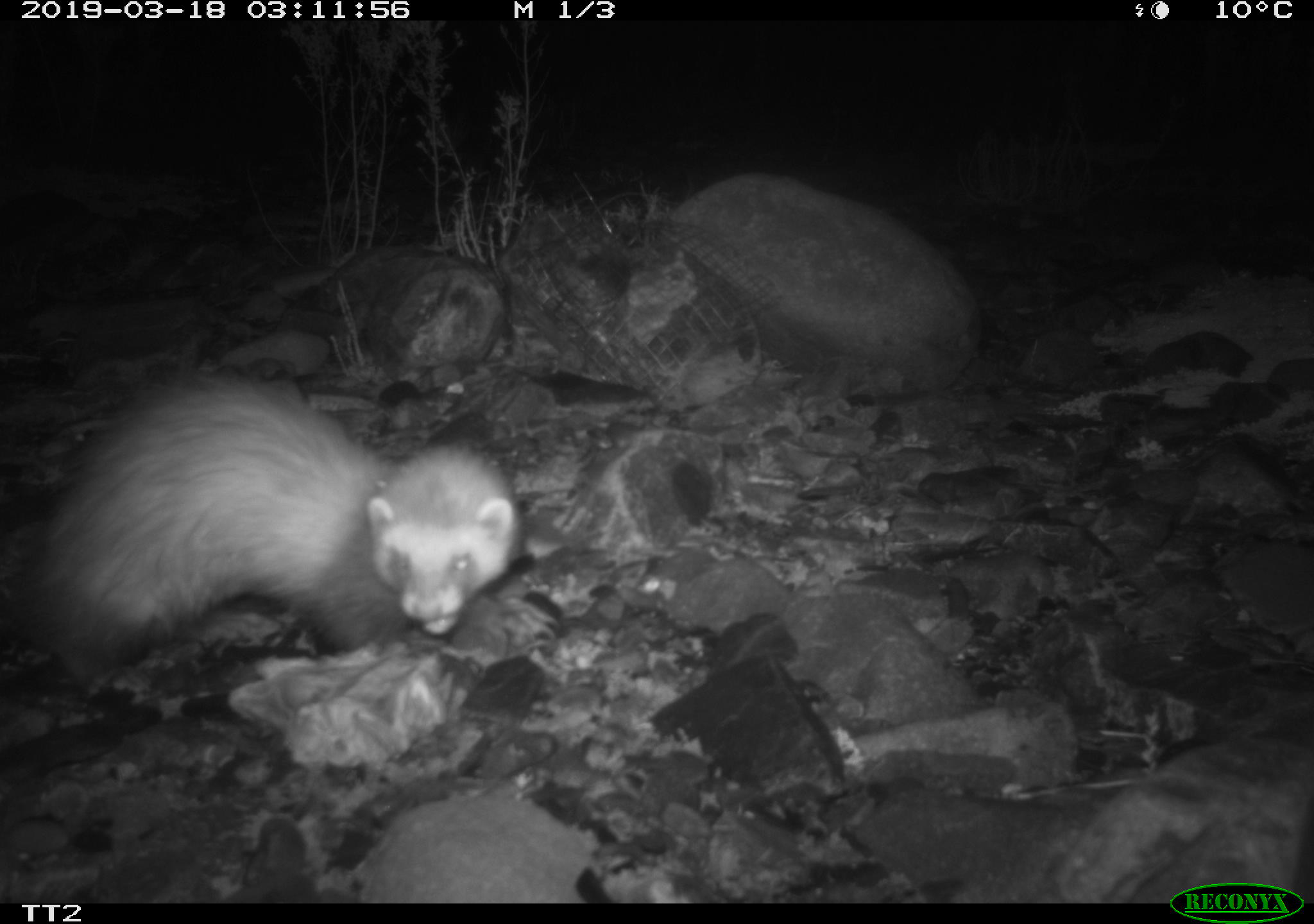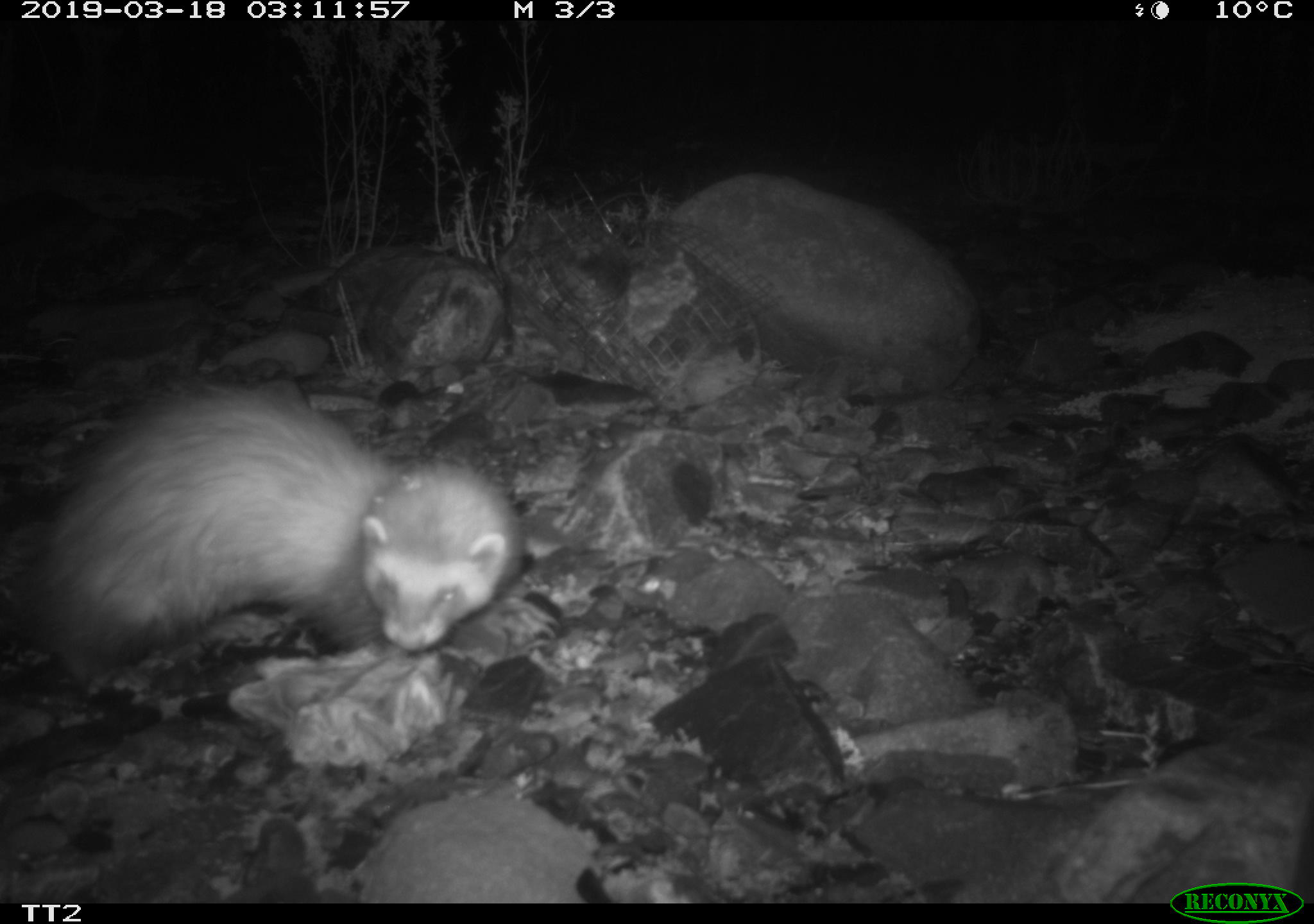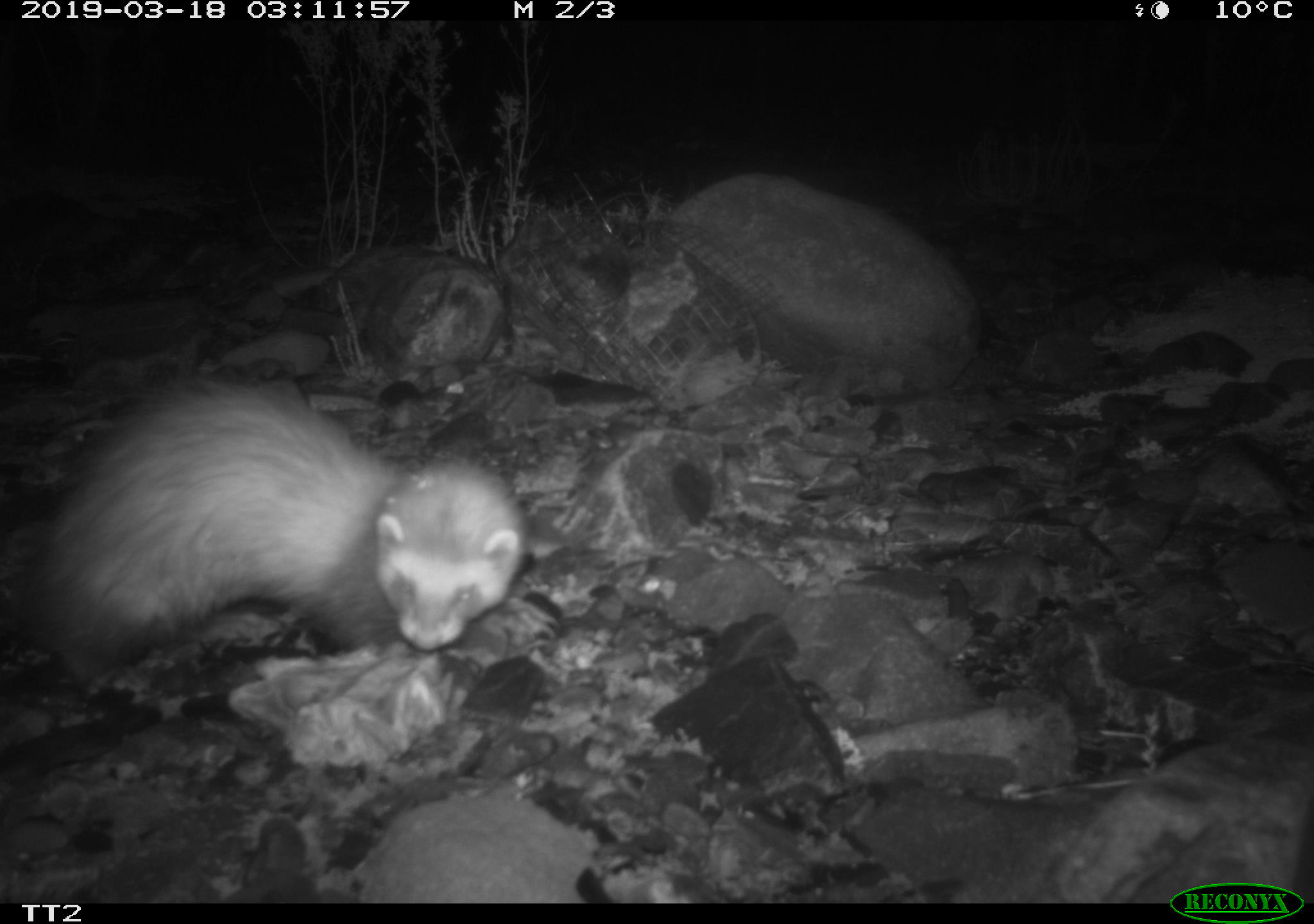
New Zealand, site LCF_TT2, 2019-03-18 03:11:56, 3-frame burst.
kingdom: Animalia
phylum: Chordata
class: Mammalia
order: Carnivora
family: Mustelidae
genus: Mustela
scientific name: Mustela furo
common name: ferret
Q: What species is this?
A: Ferret (Mustela furo).